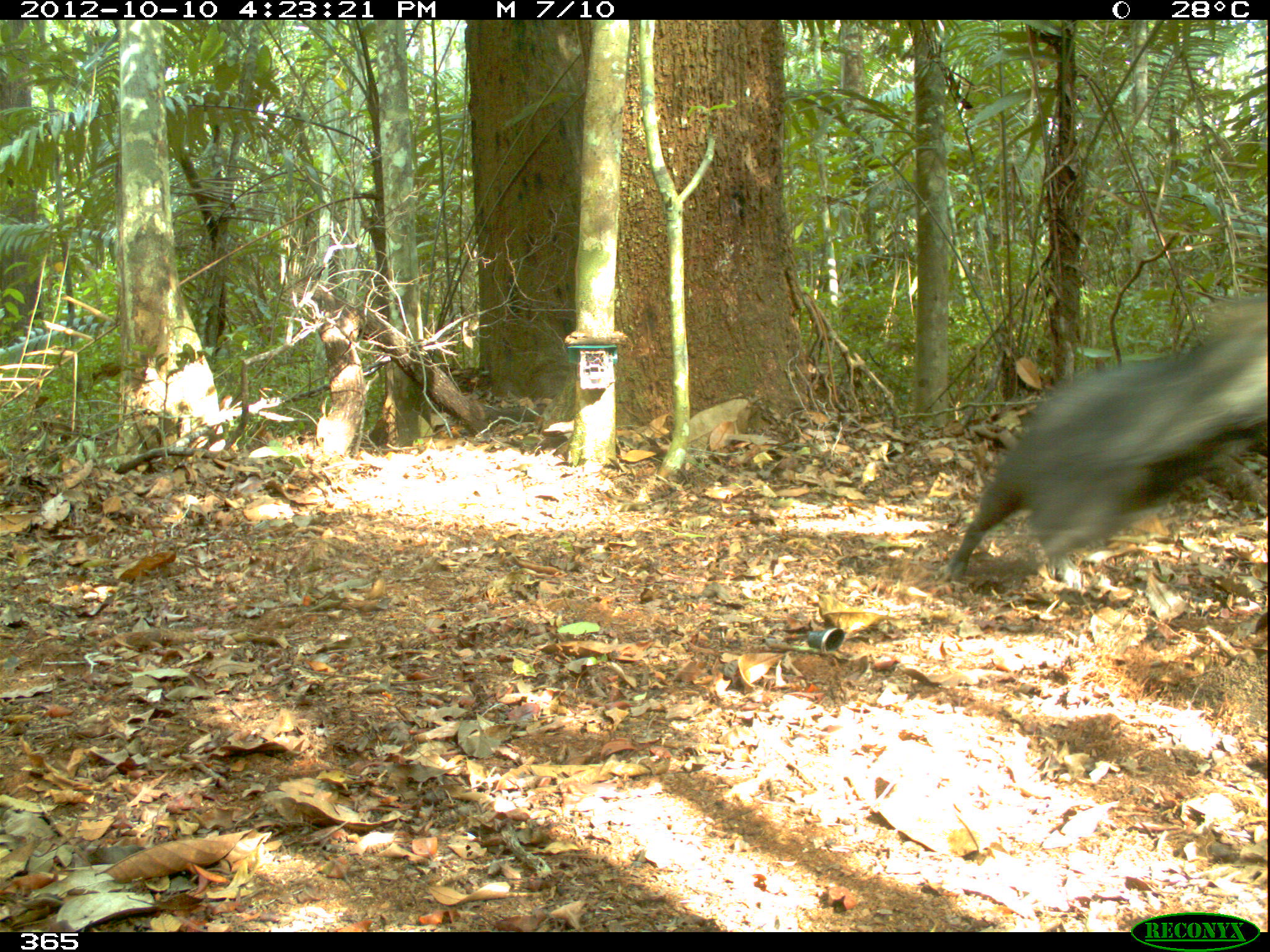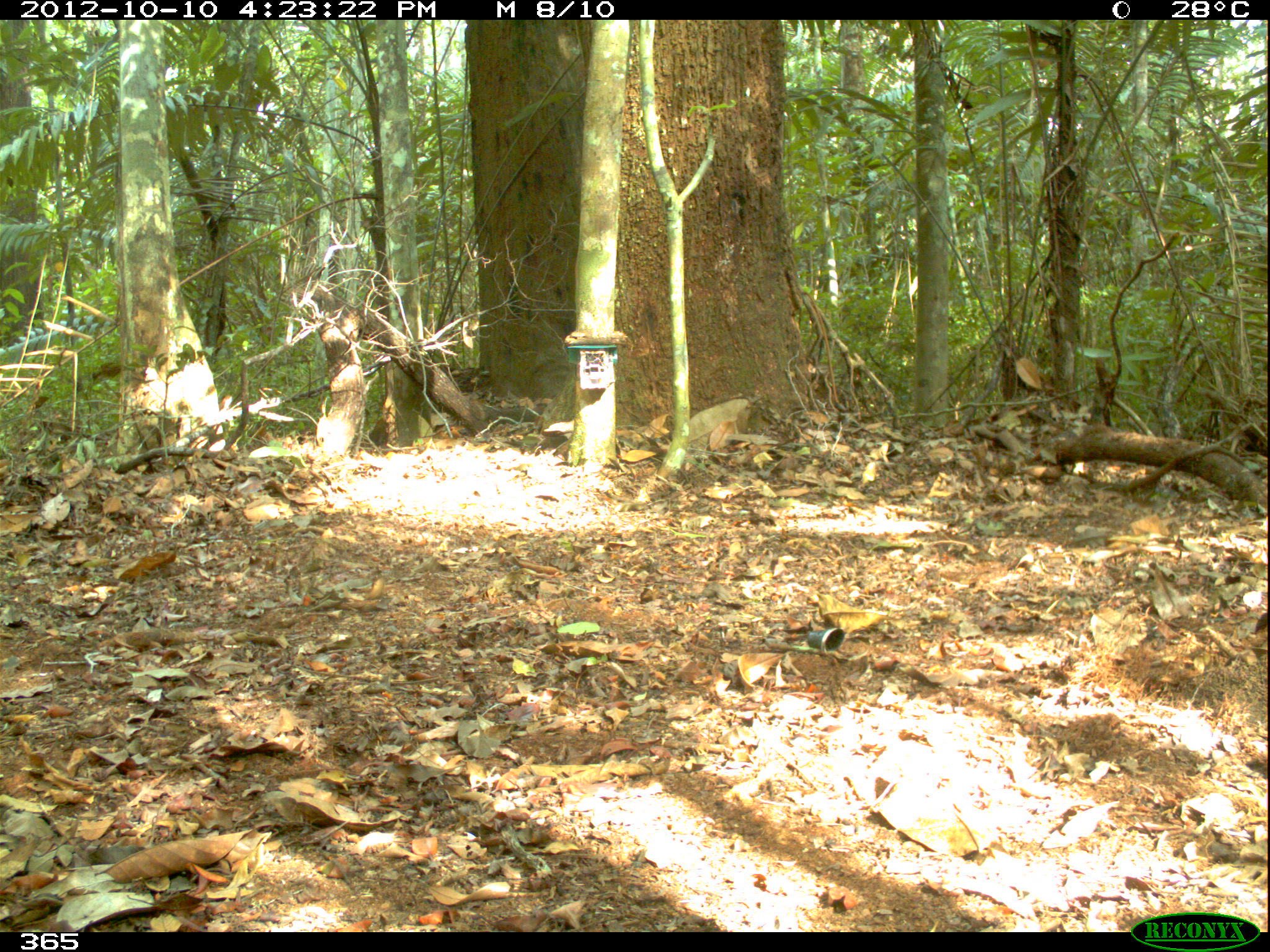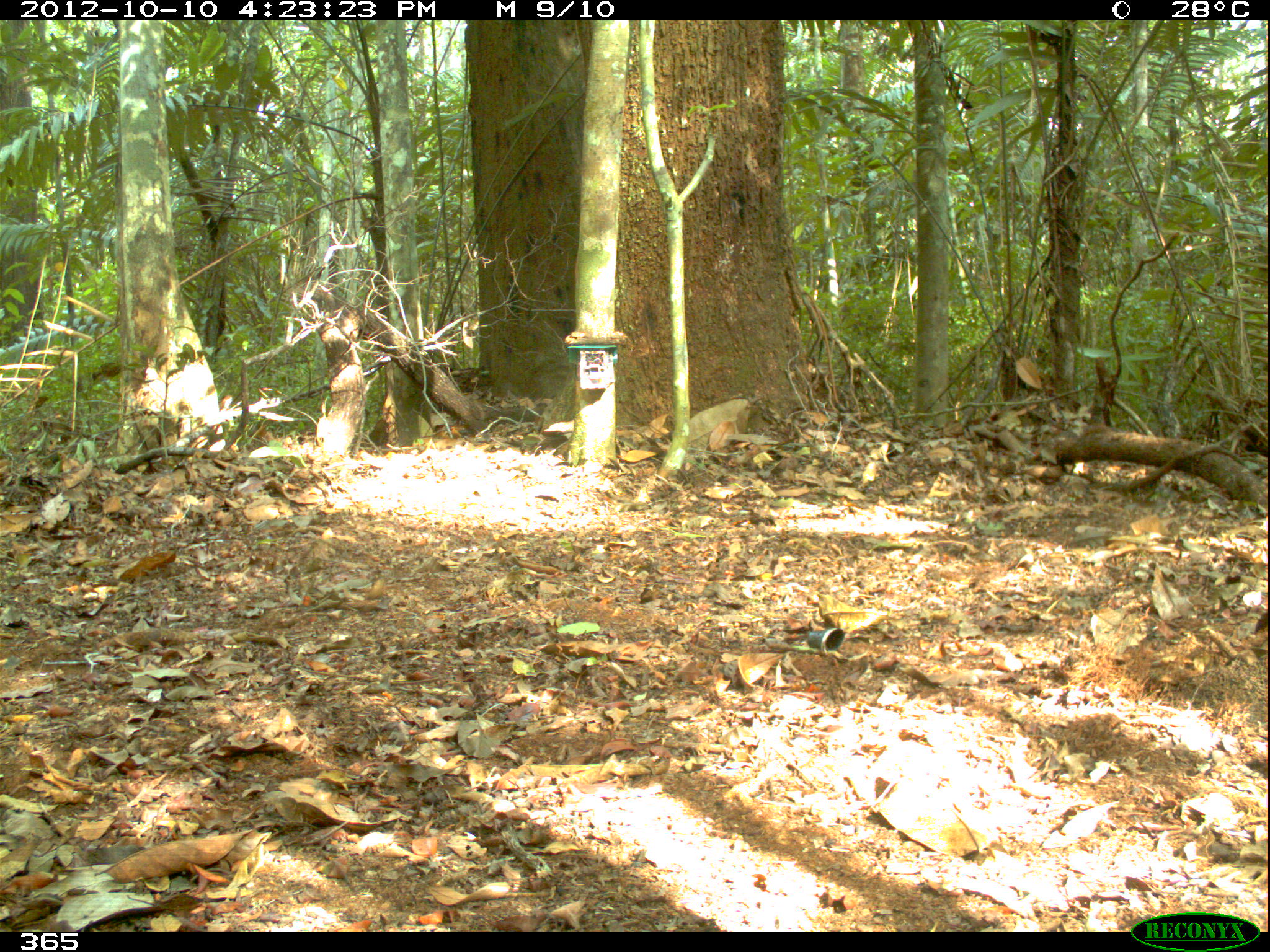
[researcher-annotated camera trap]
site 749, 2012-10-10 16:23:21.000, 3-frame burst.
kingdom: Animalia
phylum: Chordata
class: Mammalia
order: Artiodactyla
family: Tayassuidae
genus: Tayassu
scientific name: Tayassu pecari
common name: white-lipped peccary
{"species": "Tayassu pecari (white-lipped peccary)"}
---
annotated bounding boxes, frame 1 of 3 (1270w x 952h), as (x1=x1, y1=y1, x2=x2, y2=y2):
tayassu pecari: (x1=943, y1=297, x2=1269, y2=587)